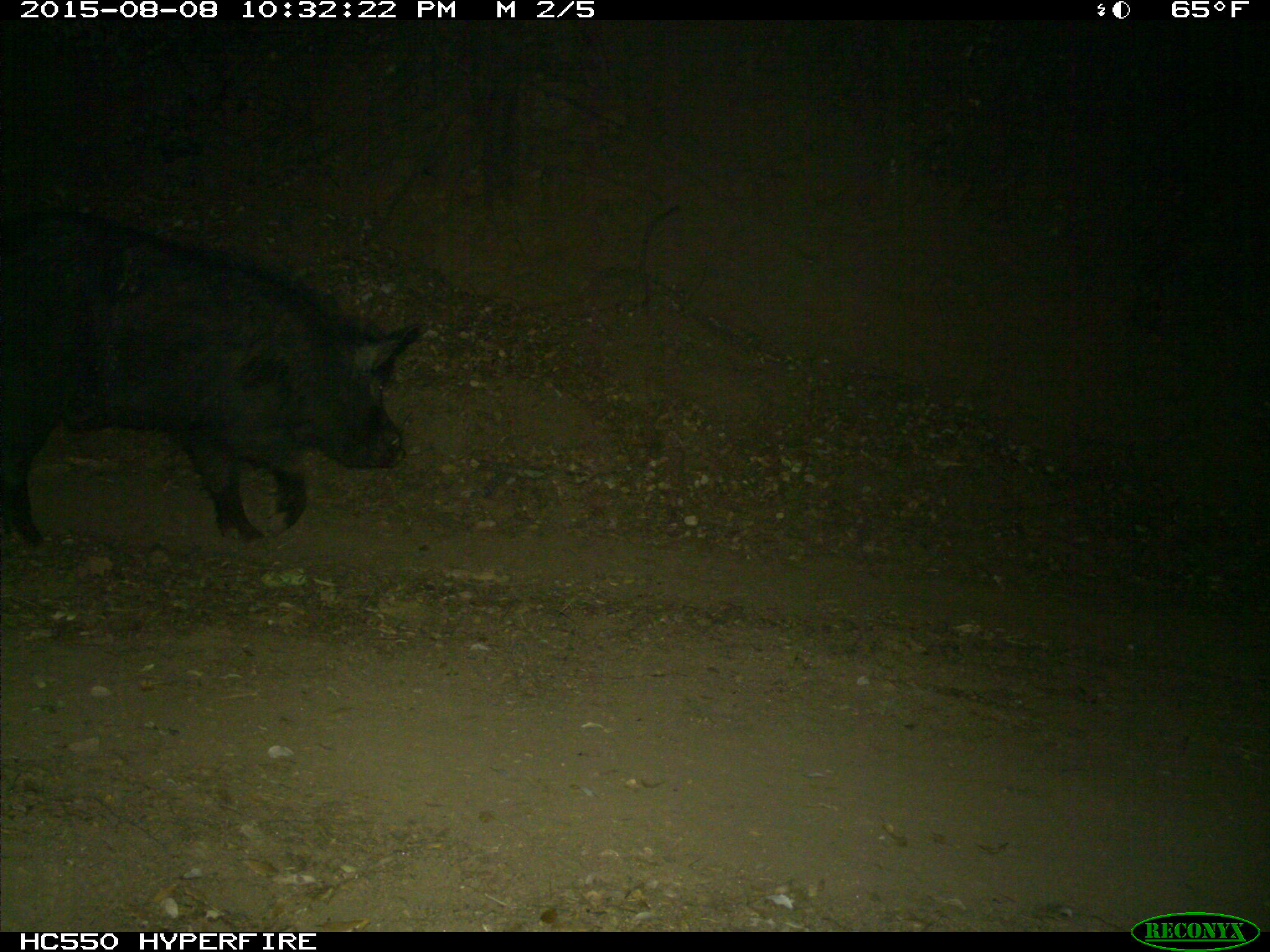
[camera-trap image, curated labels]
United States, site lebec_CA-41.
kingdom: Animalia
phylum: Chordata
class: Mammalia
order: Artiodactyla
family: Suidae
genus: Sus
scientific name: Sus scrofa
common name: wild boar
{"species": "Sus scrofa (wild boar)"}